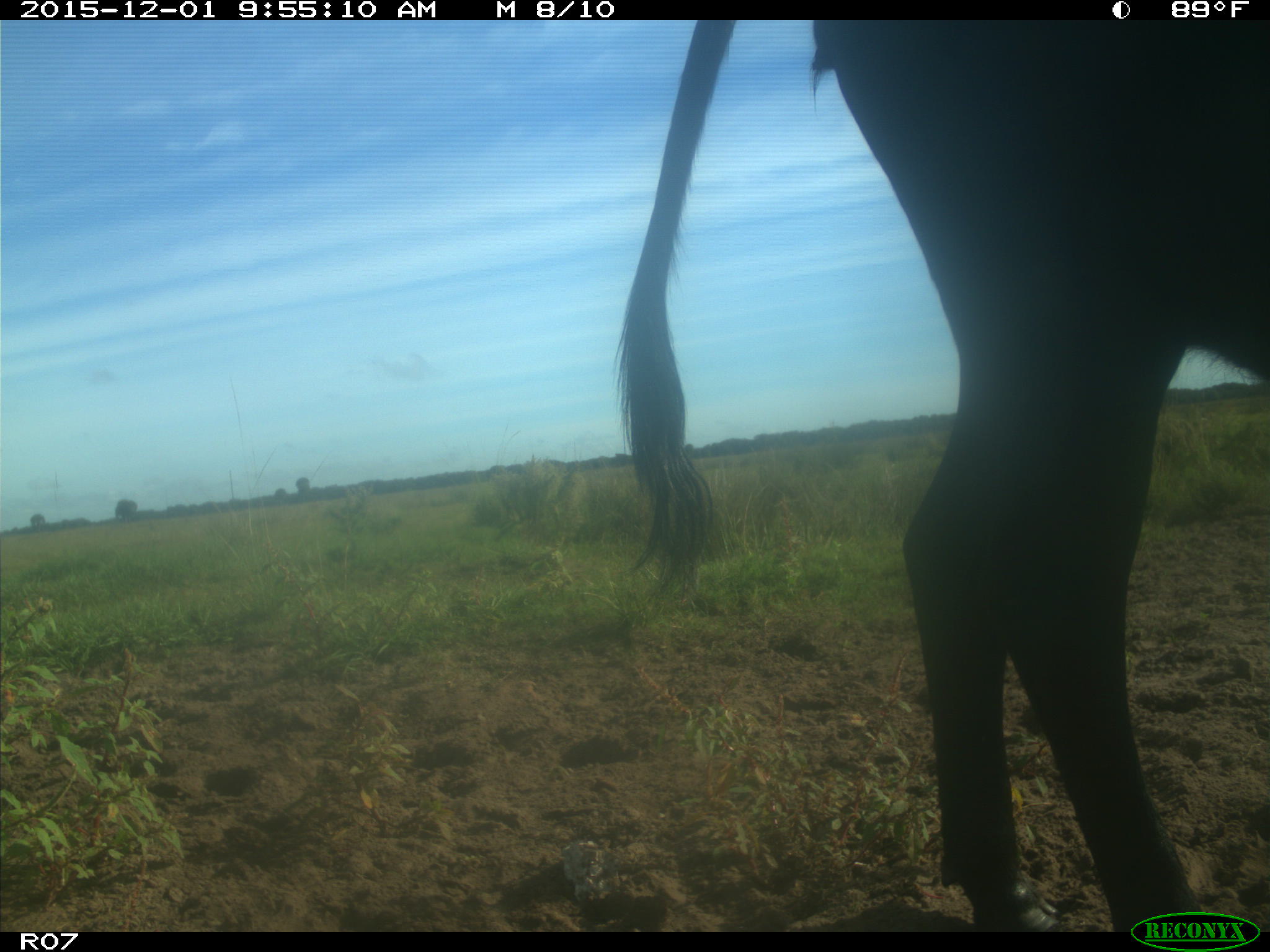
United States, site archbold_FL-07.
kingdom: Animalia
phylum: Chordata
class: Mammalia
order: Artiodactyla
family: Bovidae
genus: Bos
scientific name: Bos taurus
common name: domestic cow